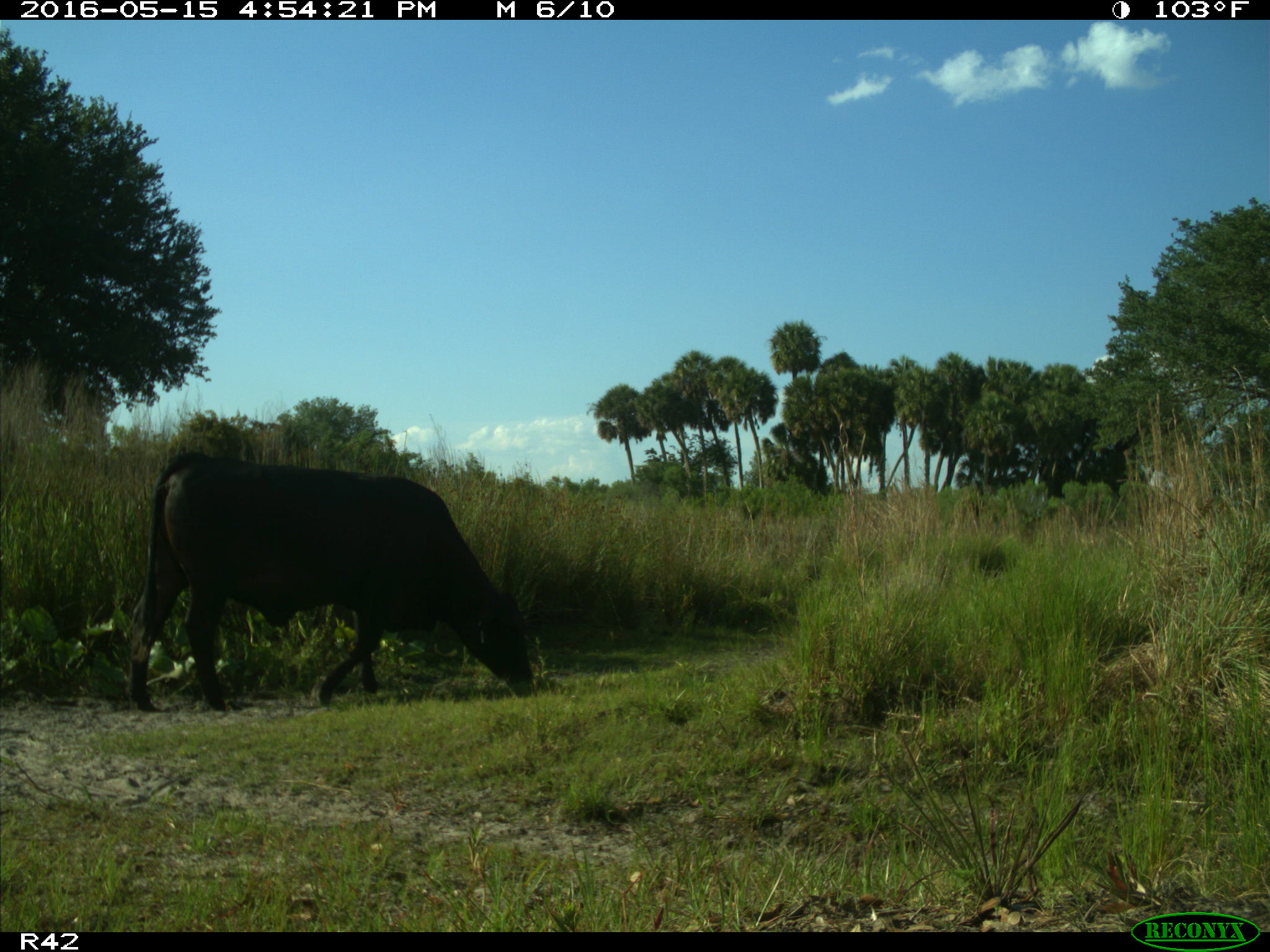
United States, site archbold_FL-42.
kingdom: Animalia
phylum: Chordata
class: Mammalia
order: Artiodactyla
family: Bovidae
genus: Bos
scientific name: Bos taurus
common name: domestic cow